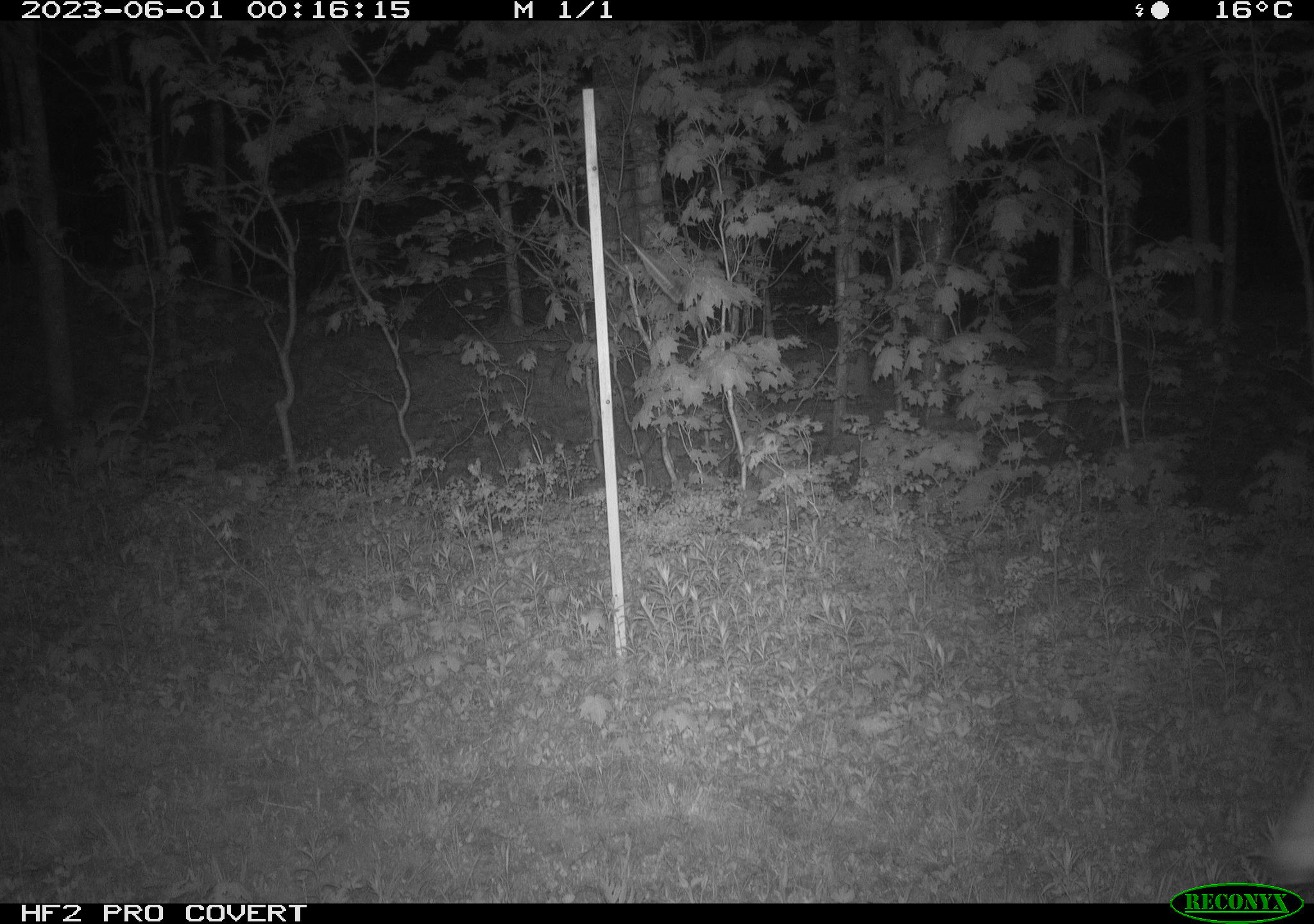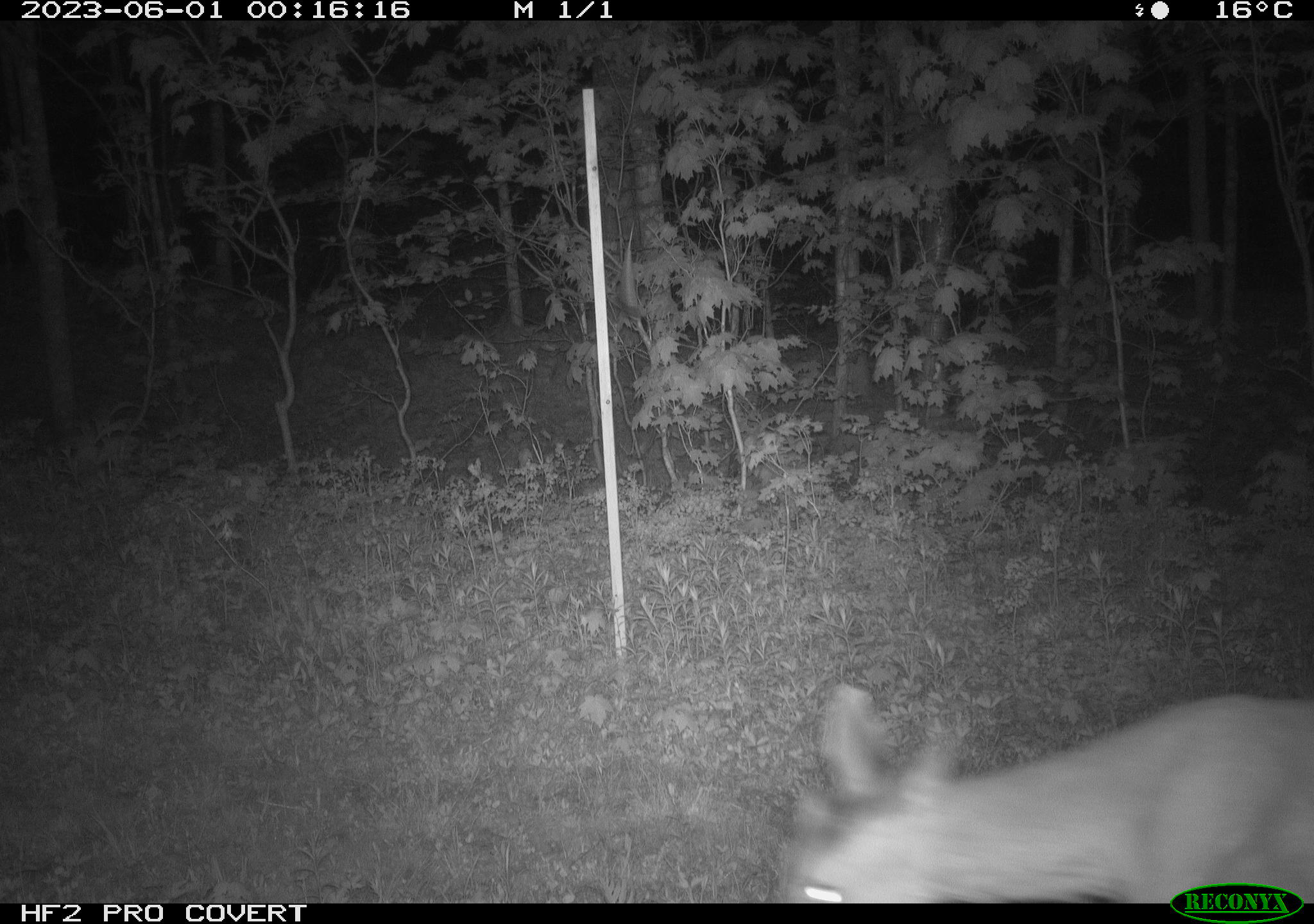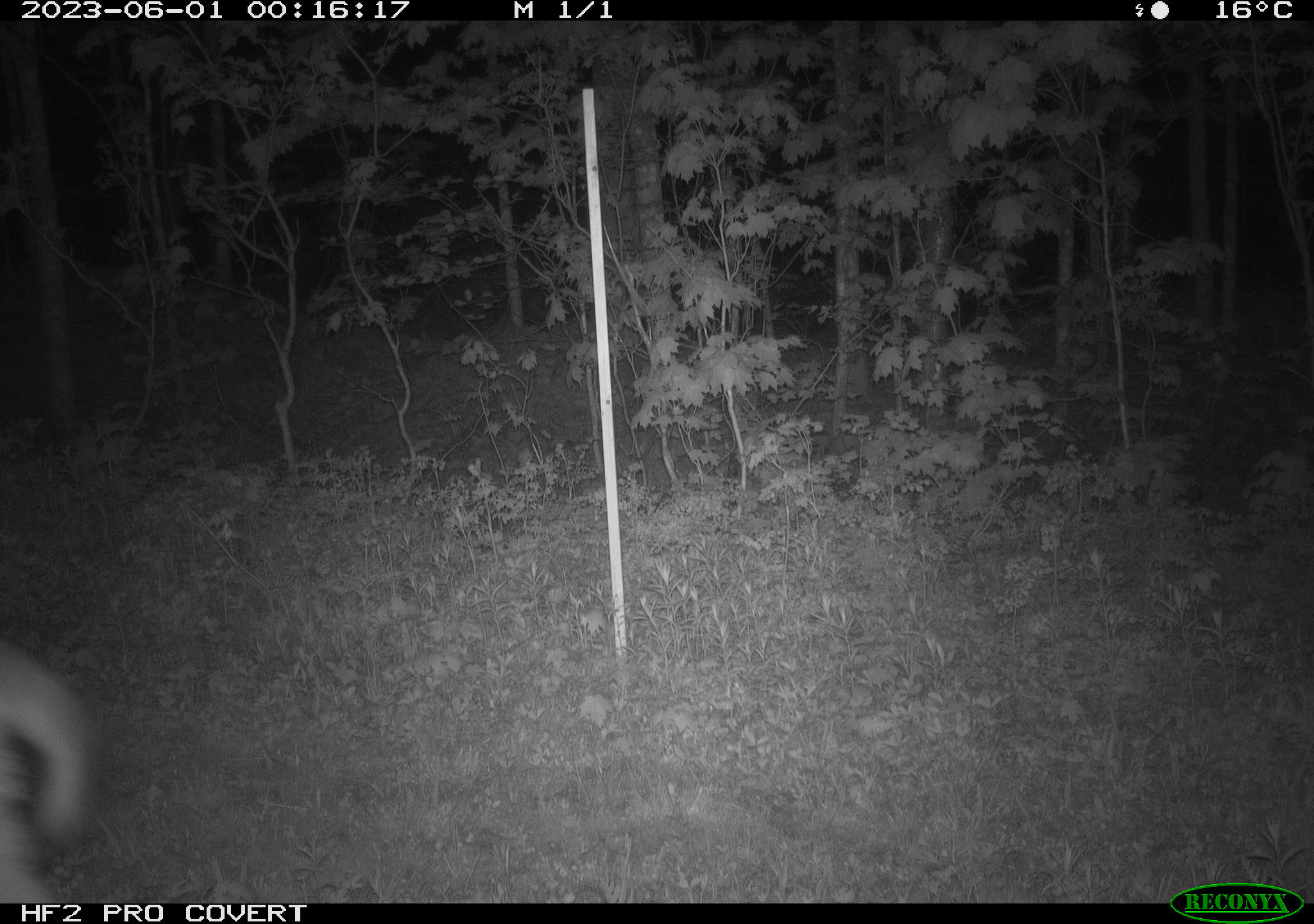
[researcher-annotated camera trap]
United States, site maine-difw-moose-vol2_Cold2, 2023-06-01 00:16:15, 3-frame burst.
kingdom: Animalia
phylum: Chordata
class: Mammalia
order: Artiodactyla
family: Cervidae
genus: Odocoileus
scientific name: Odocoileus virginianus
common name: white-tailed deer